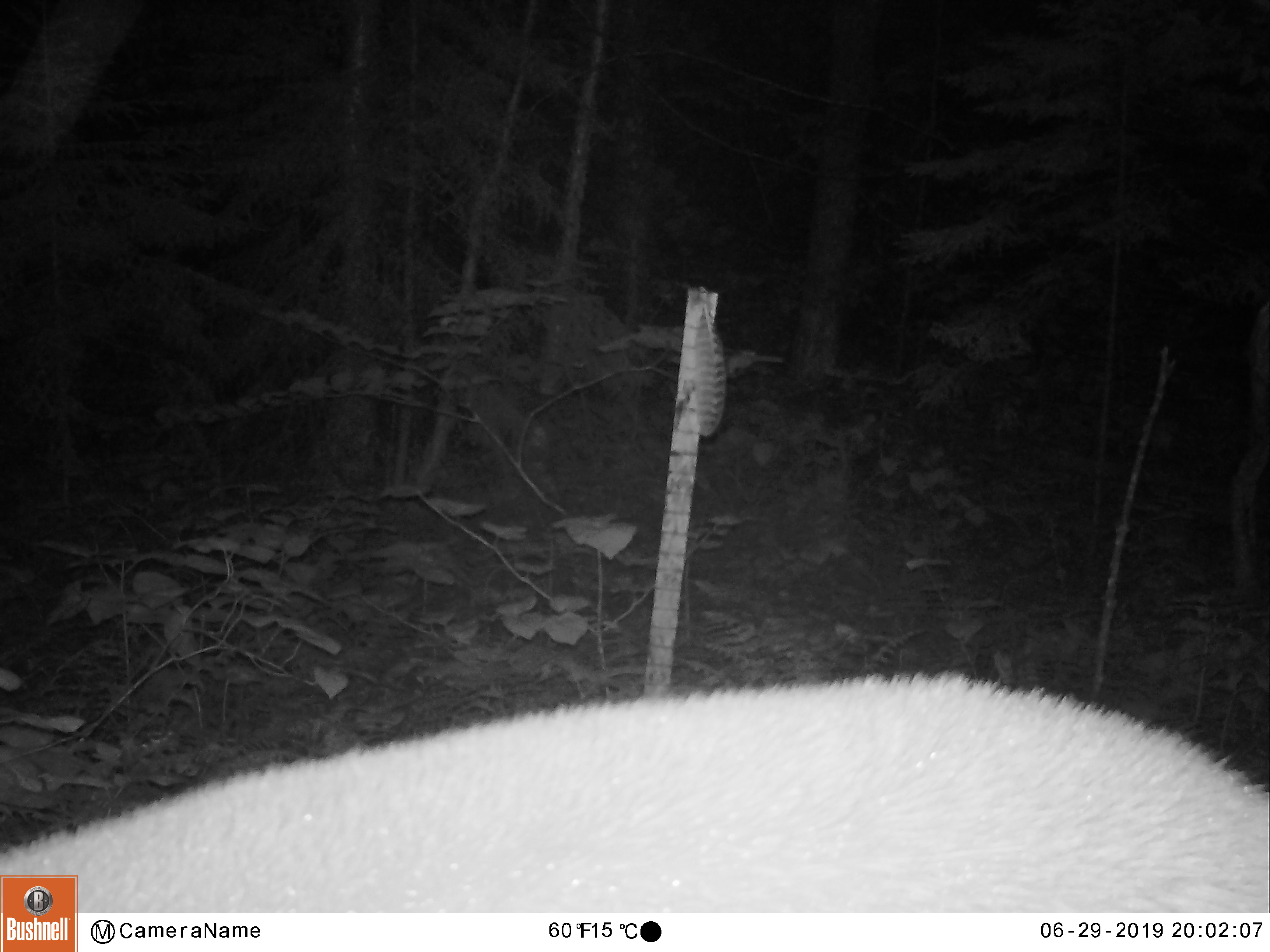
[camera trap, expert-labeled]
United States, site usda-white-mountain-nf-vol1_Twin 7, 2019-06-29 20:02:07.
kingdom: Animalia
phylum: Chordata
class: Mammalia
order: Artiodactyla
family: Cervidae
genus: Odocoileus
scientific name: Odocoileus virginianus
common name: white-tailed deer